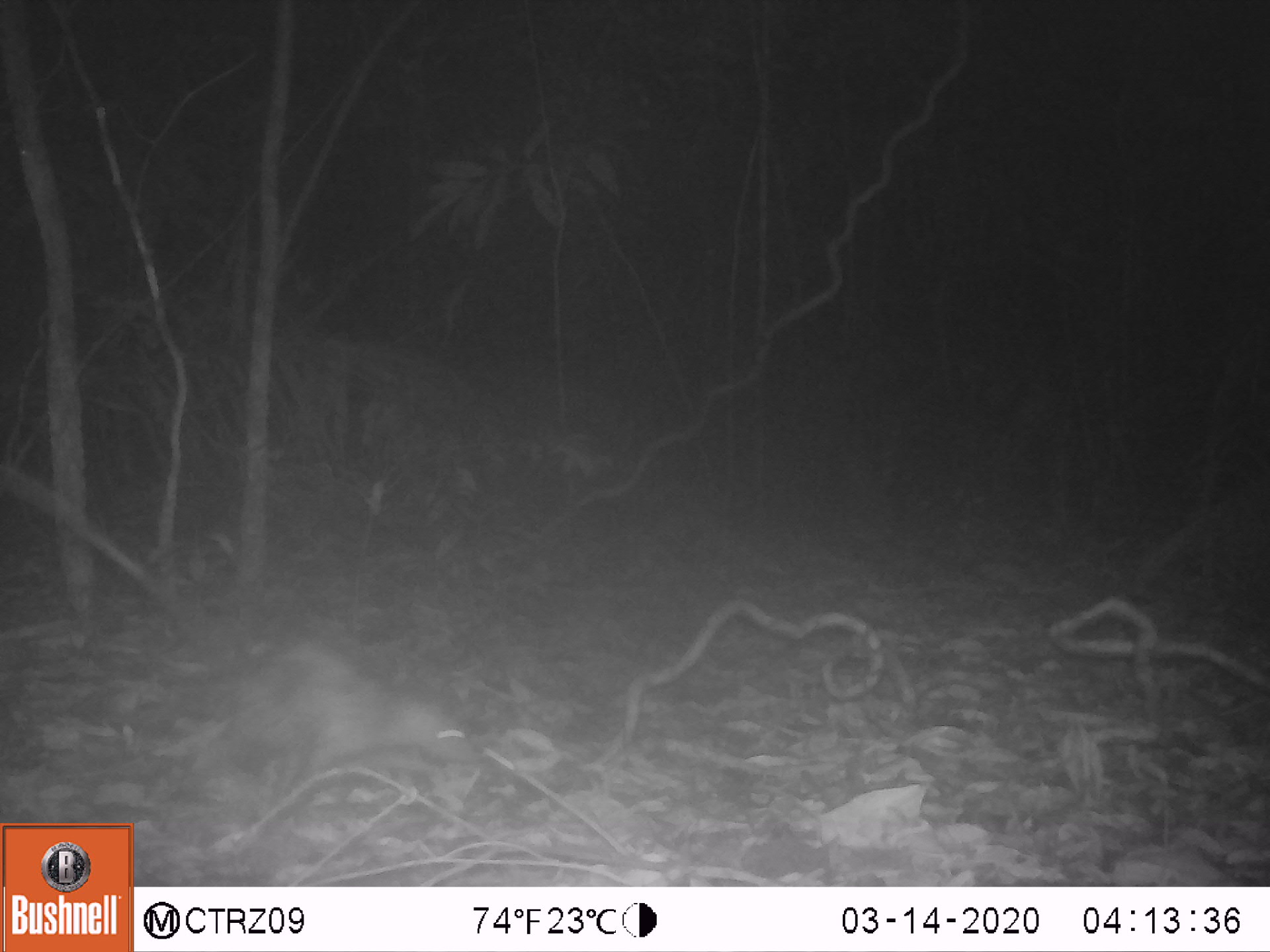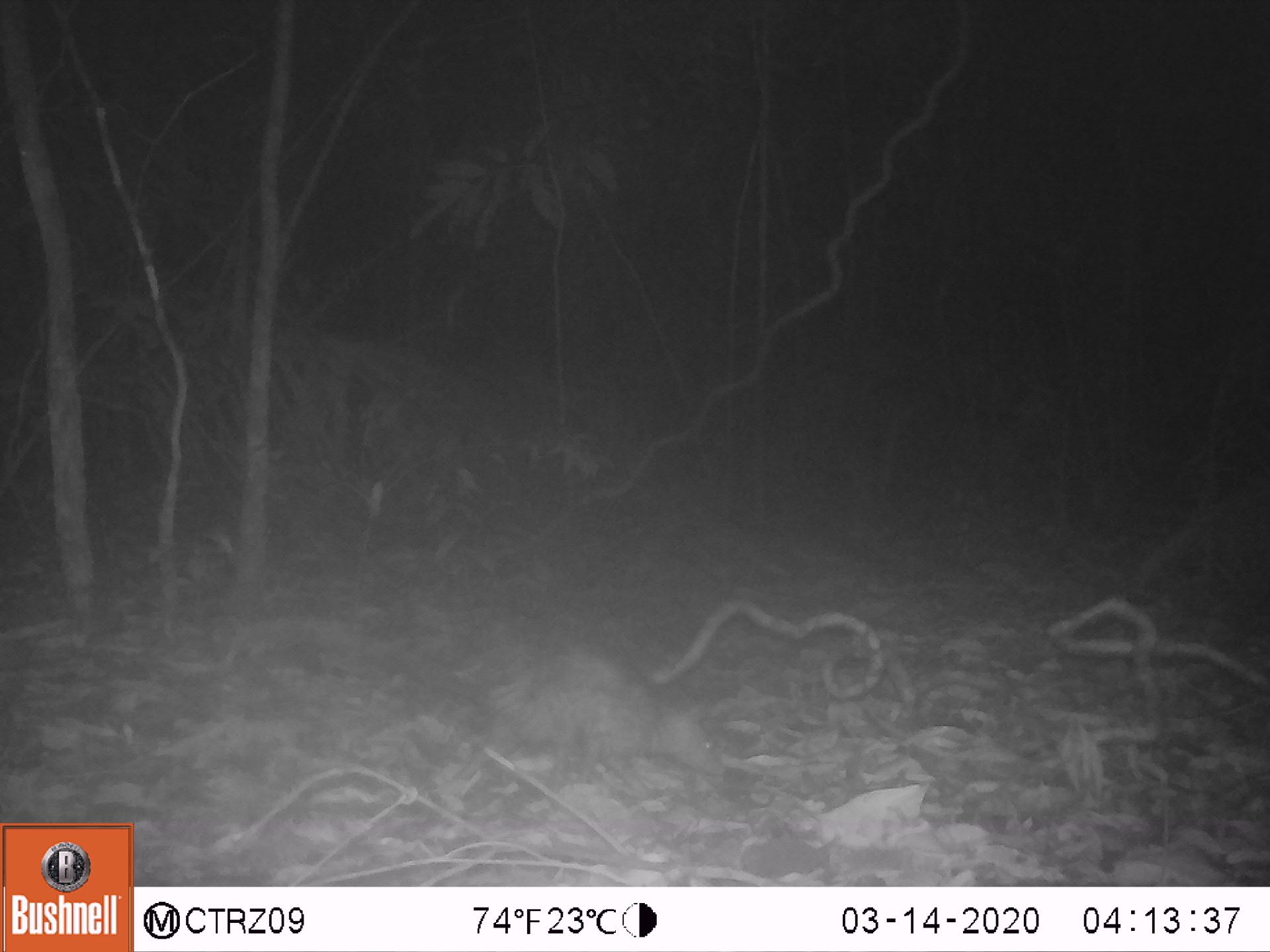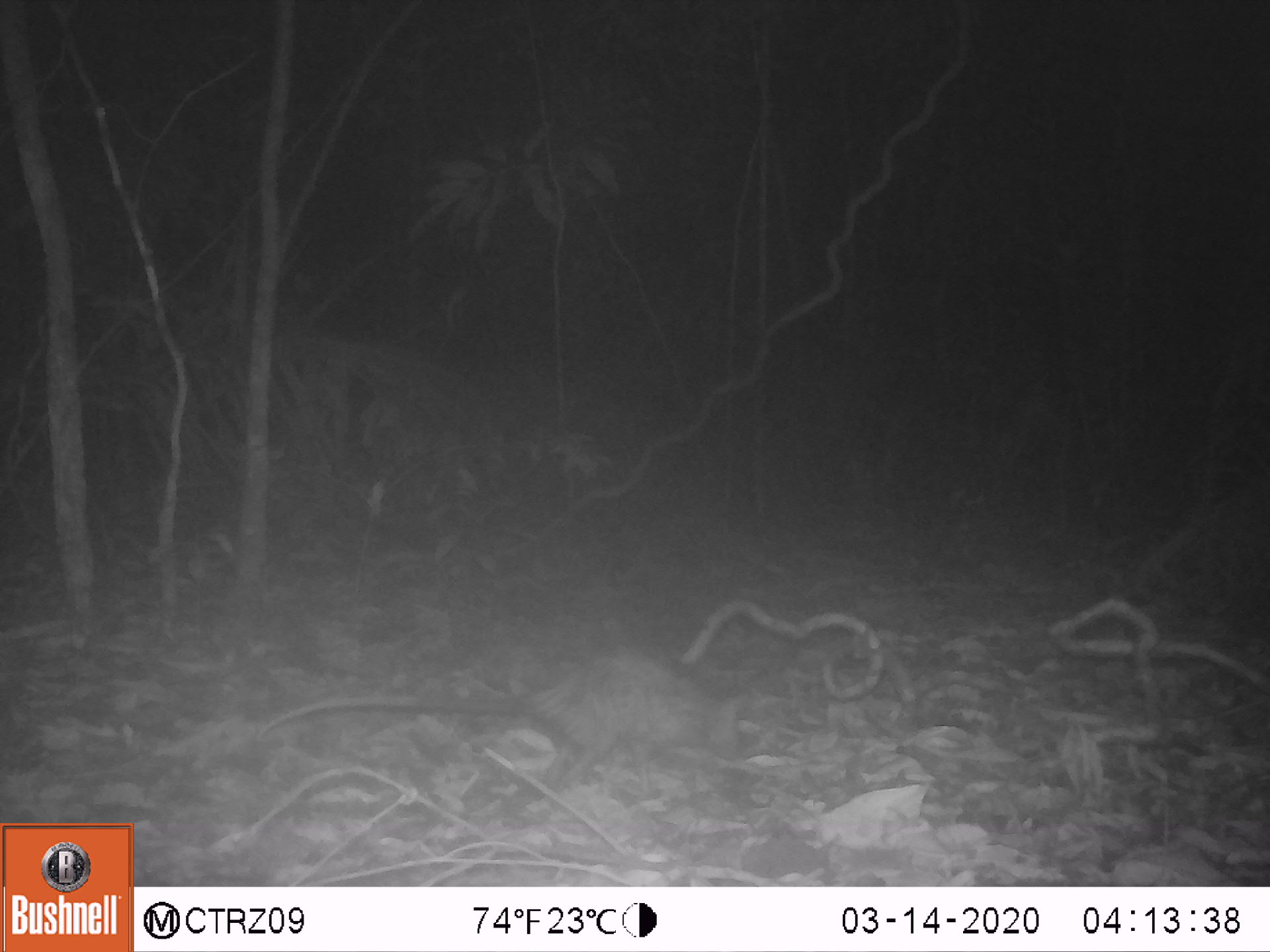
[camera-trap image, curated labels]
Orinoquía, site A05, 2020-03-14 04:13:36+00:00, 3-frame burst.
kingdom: Animalia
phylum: Chordata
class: Mammalia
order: Didelphimorphia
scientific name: Didelphimorphia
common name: possum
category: unknown possum